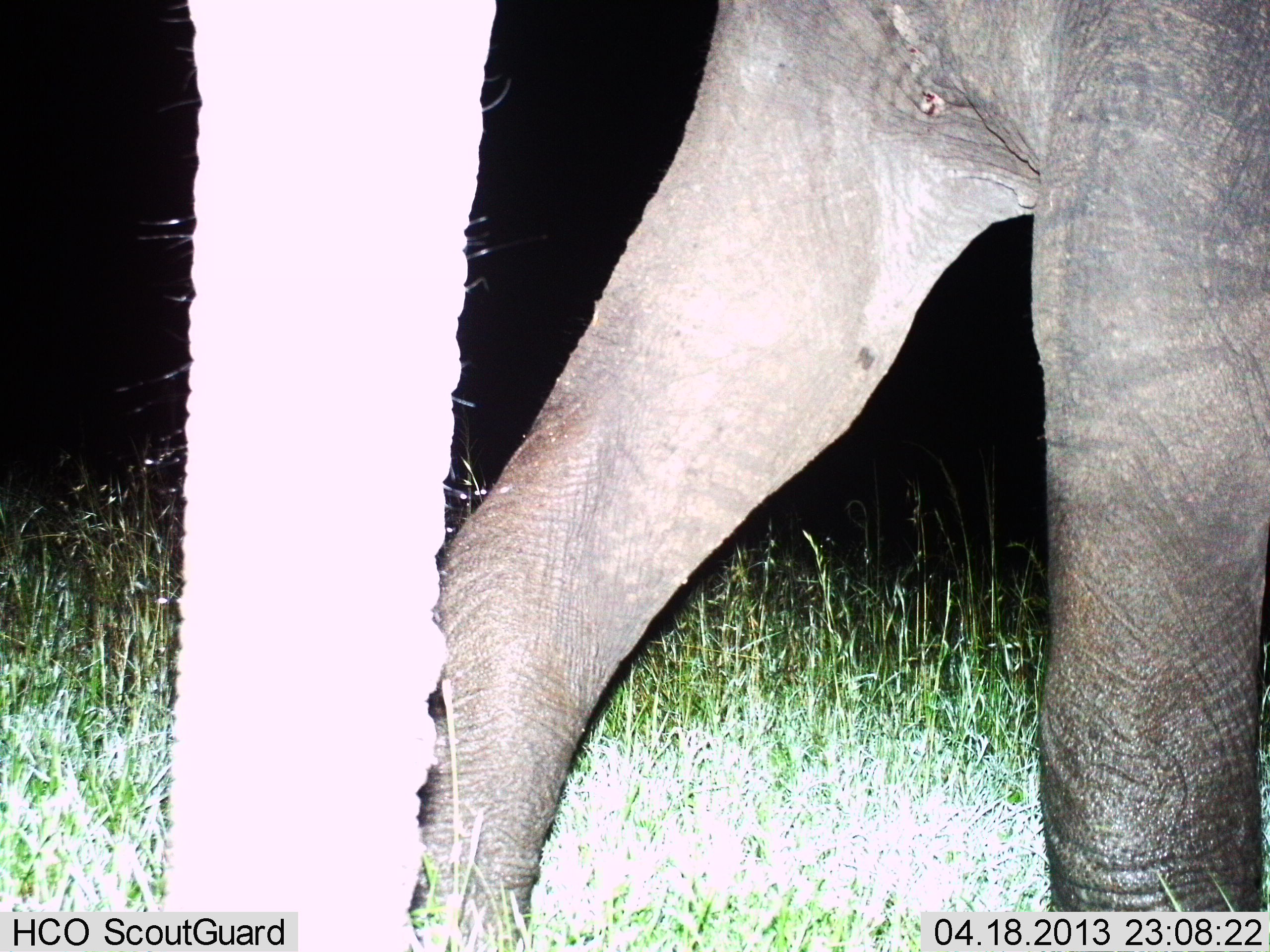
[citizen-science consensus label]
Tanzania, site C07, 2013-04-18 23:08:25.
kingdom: Animalia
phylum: Chordata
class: Mammalia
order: Proboscidea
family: Elephantidae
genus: Loxodonta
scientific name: Loxodonta africana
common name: african bush elephant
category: elephant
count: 1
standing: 42%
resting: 0%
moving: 50%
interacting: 4%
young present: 4%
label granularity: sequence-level